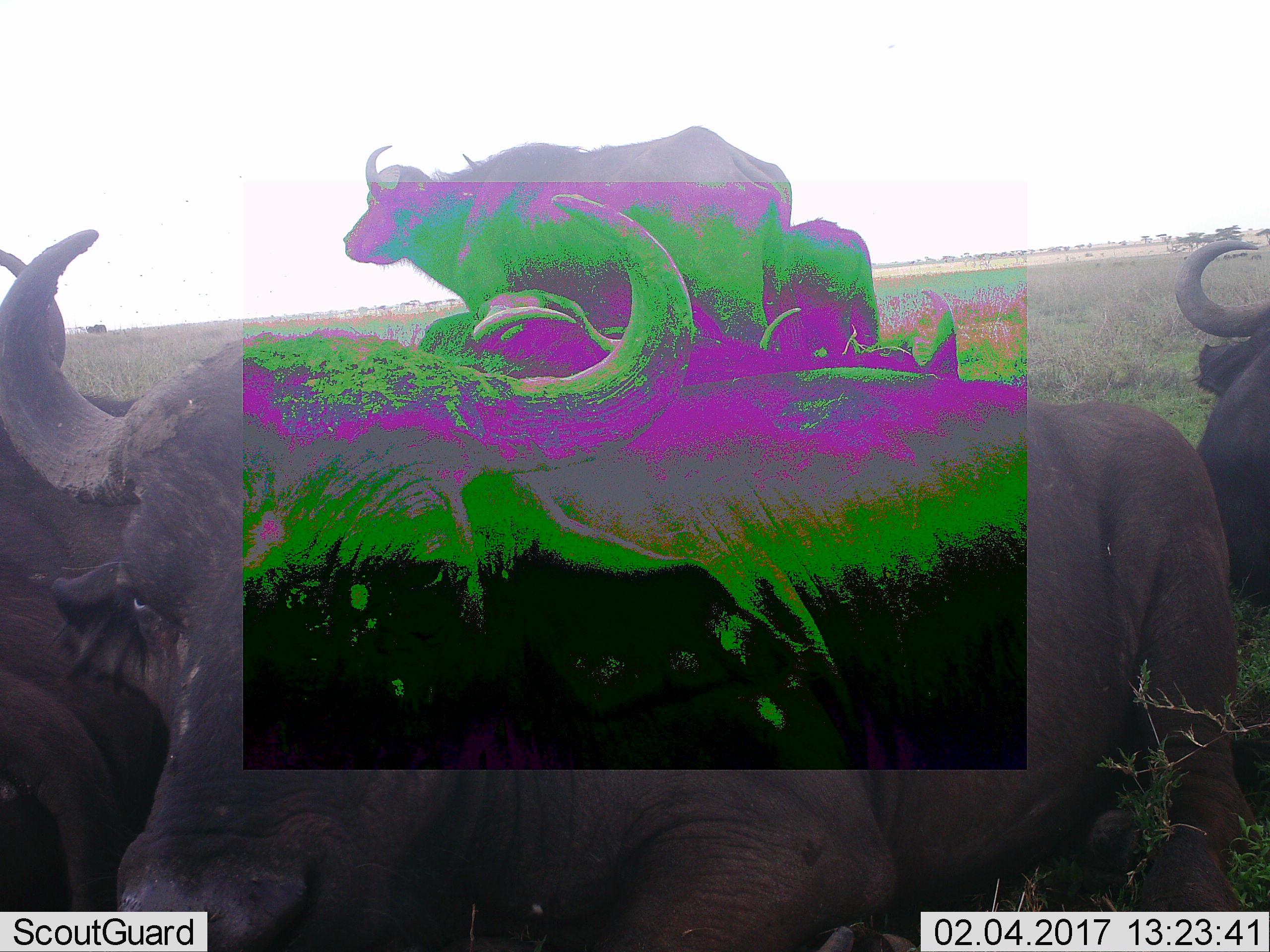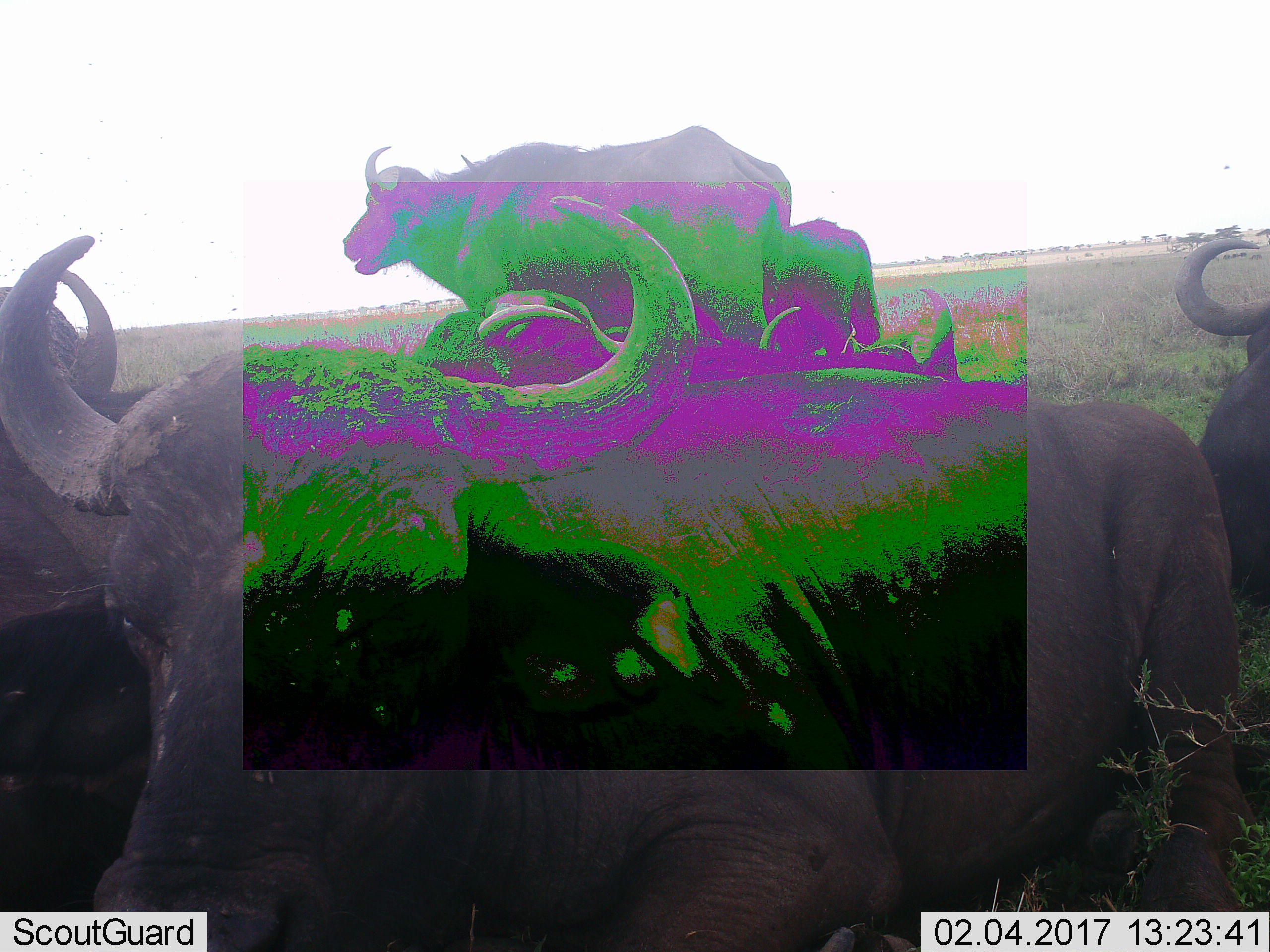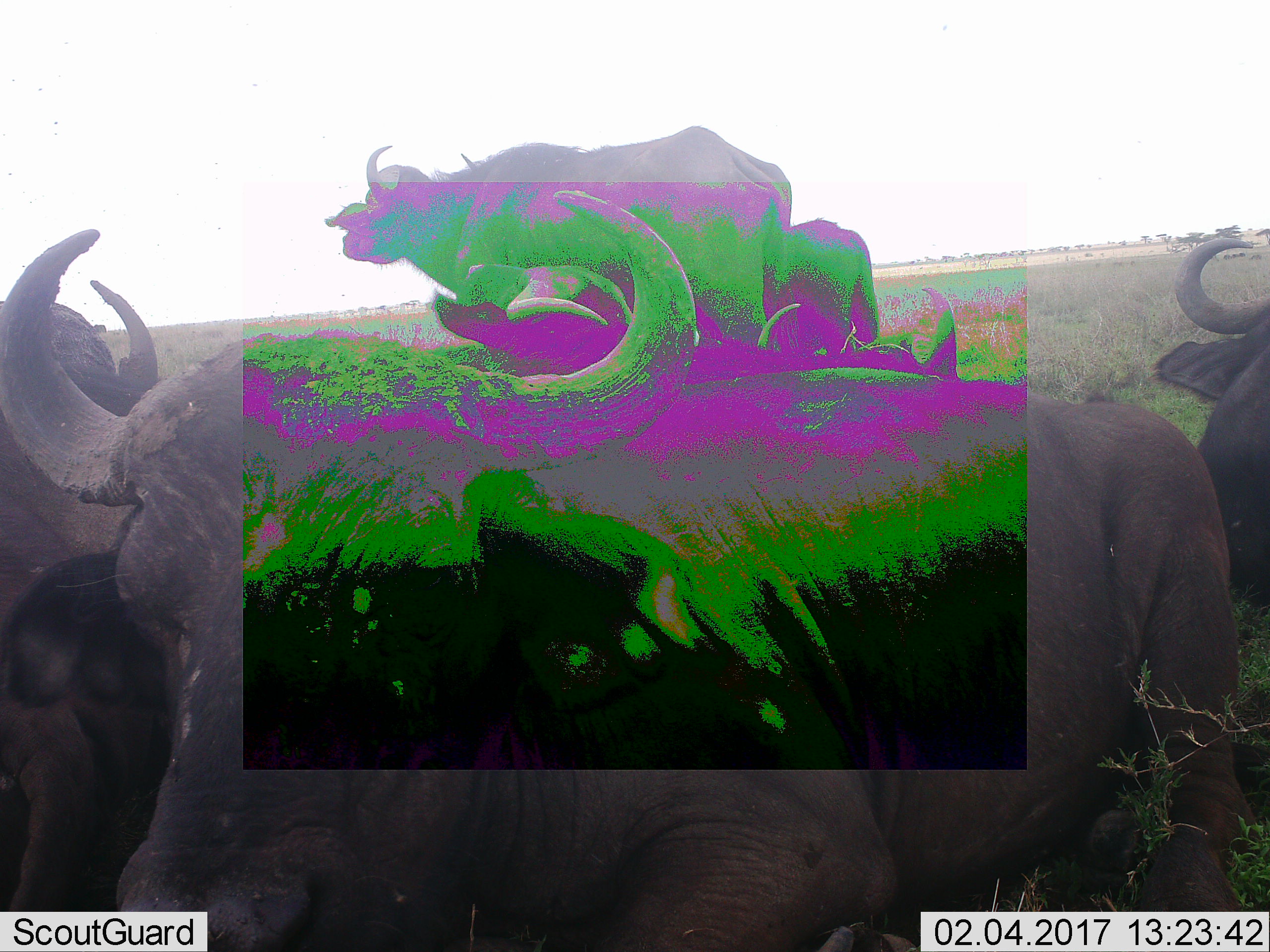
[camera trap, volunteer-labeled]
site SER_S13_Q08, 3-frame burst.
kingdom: Animalia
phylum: Chordata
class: Mammalia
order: Artiodactyla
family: Bovidae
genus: Syncerus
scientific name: Syncerus caffer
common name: african buffalo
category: buffalo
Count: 6.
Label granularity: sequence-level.